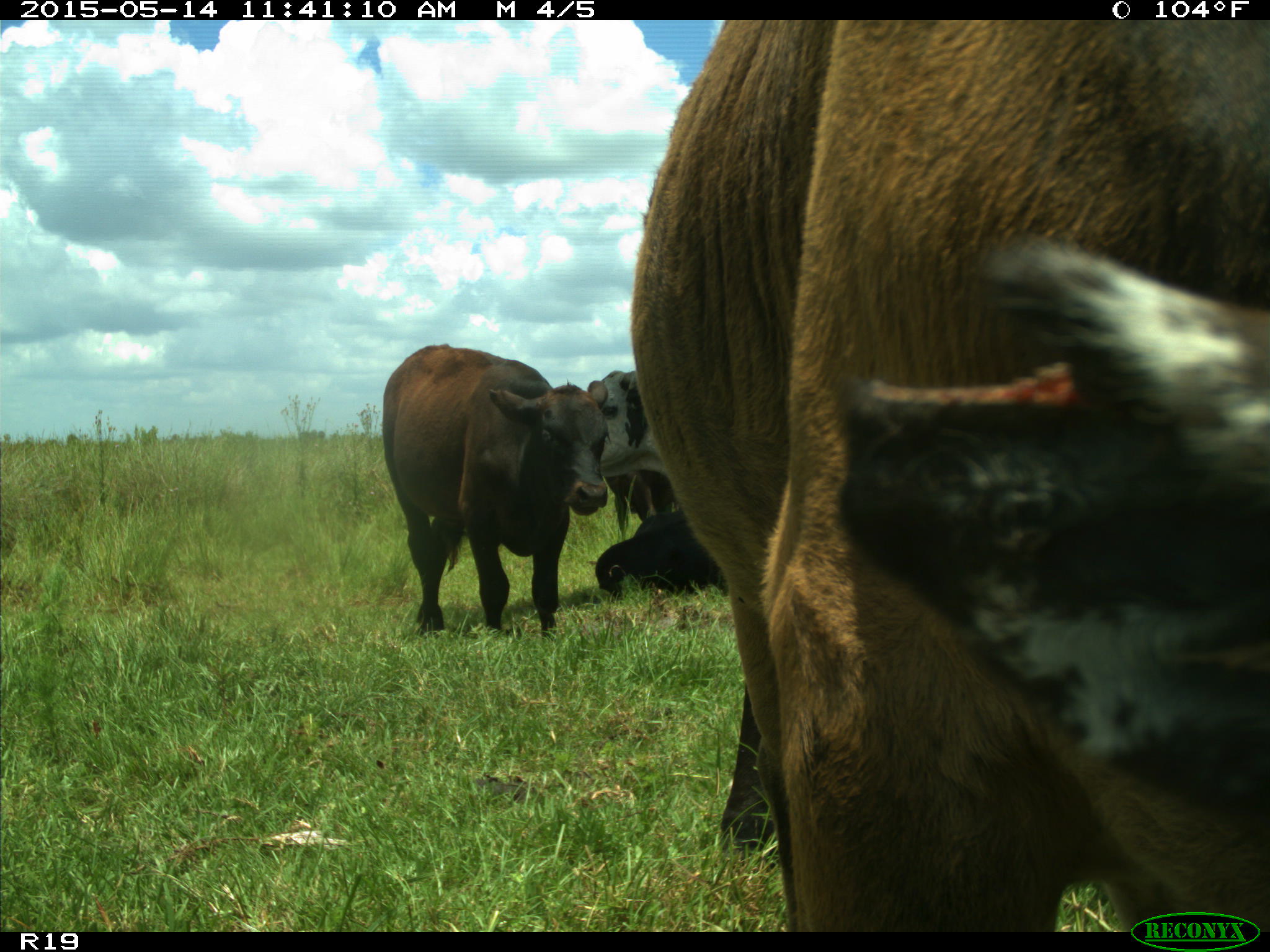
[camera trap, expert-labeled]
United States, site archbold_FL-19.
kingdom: Animalia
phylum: Chordata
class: Mammalia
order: Artiodactyla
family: Bovidae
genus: Bos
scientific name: Bos taurus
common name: domestic cow